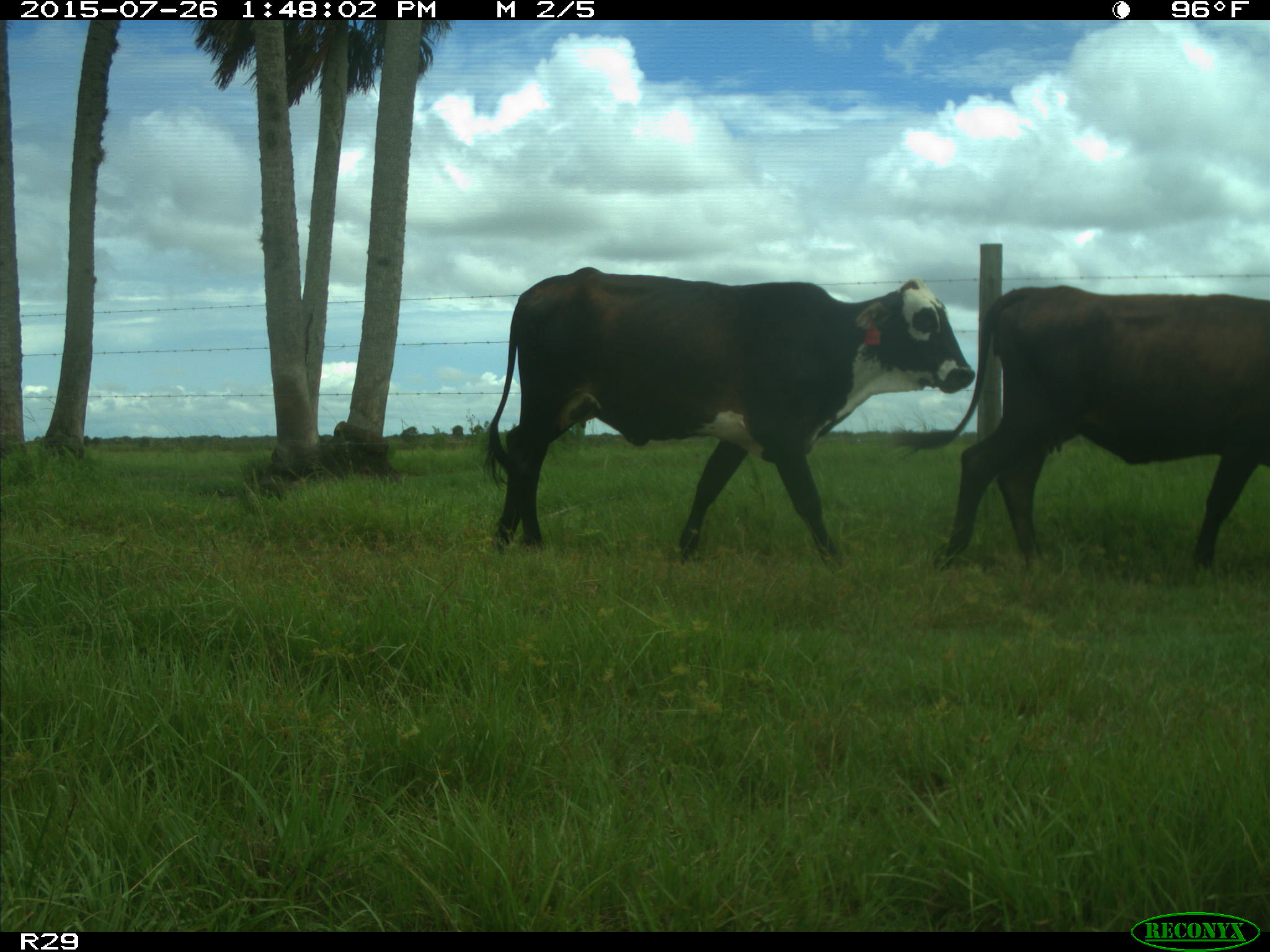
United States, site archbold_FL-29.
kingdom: Animalia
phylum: Chordata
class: Mammalia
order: Artiodactyla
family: Bovidae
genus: Bos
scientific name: Bos taurus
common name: domestic cow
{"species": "Bos taurus (domestic cow)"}